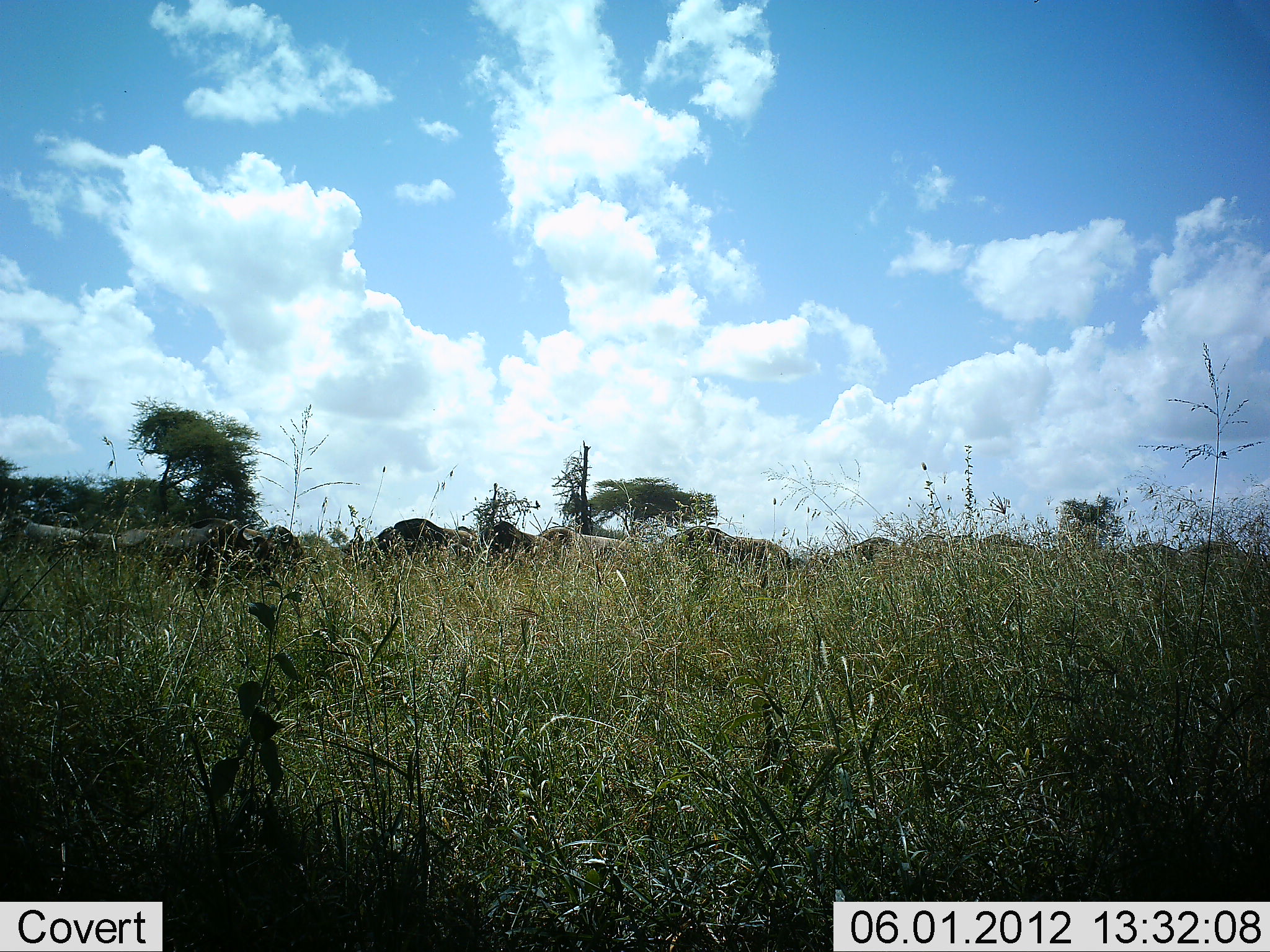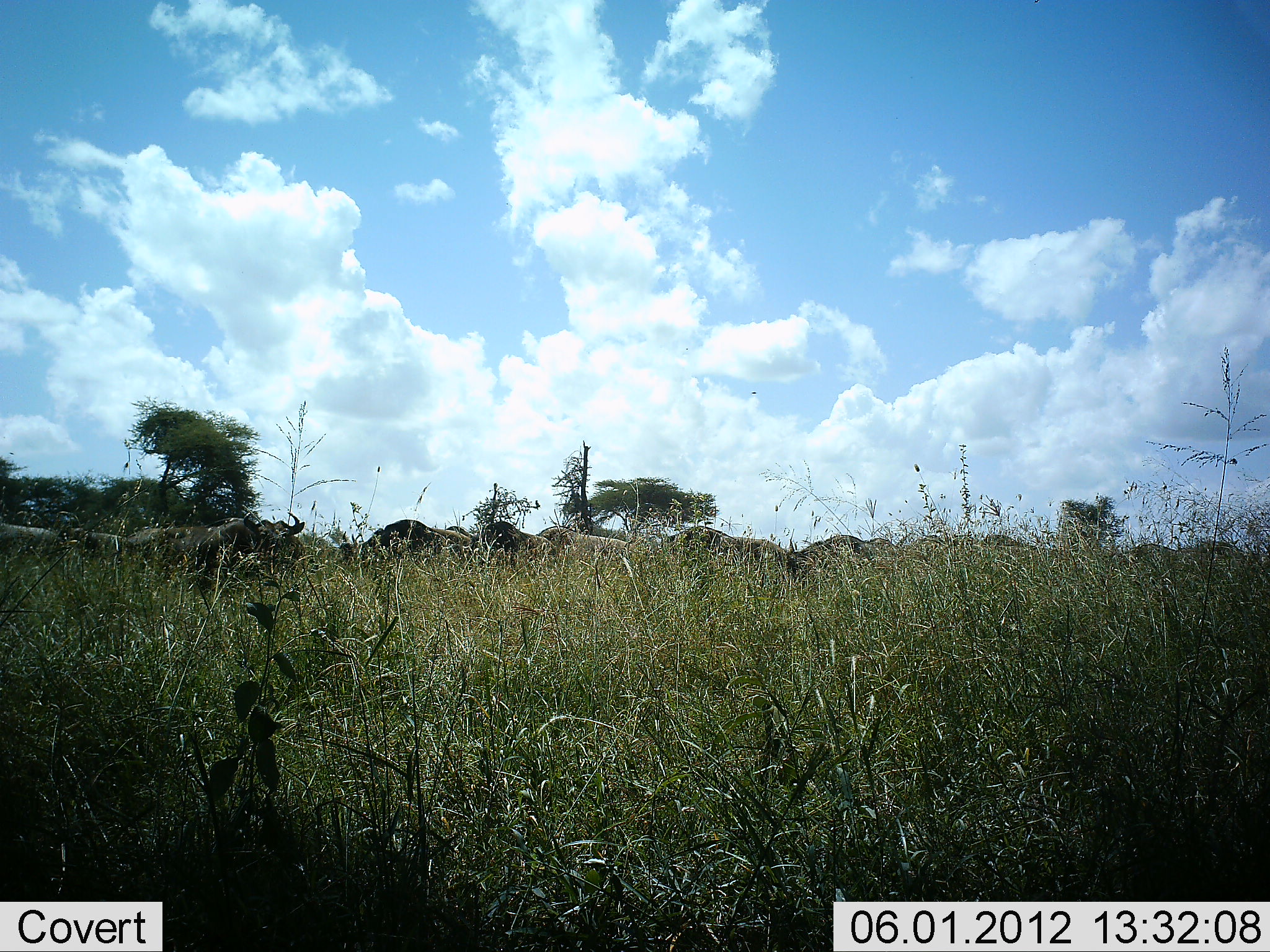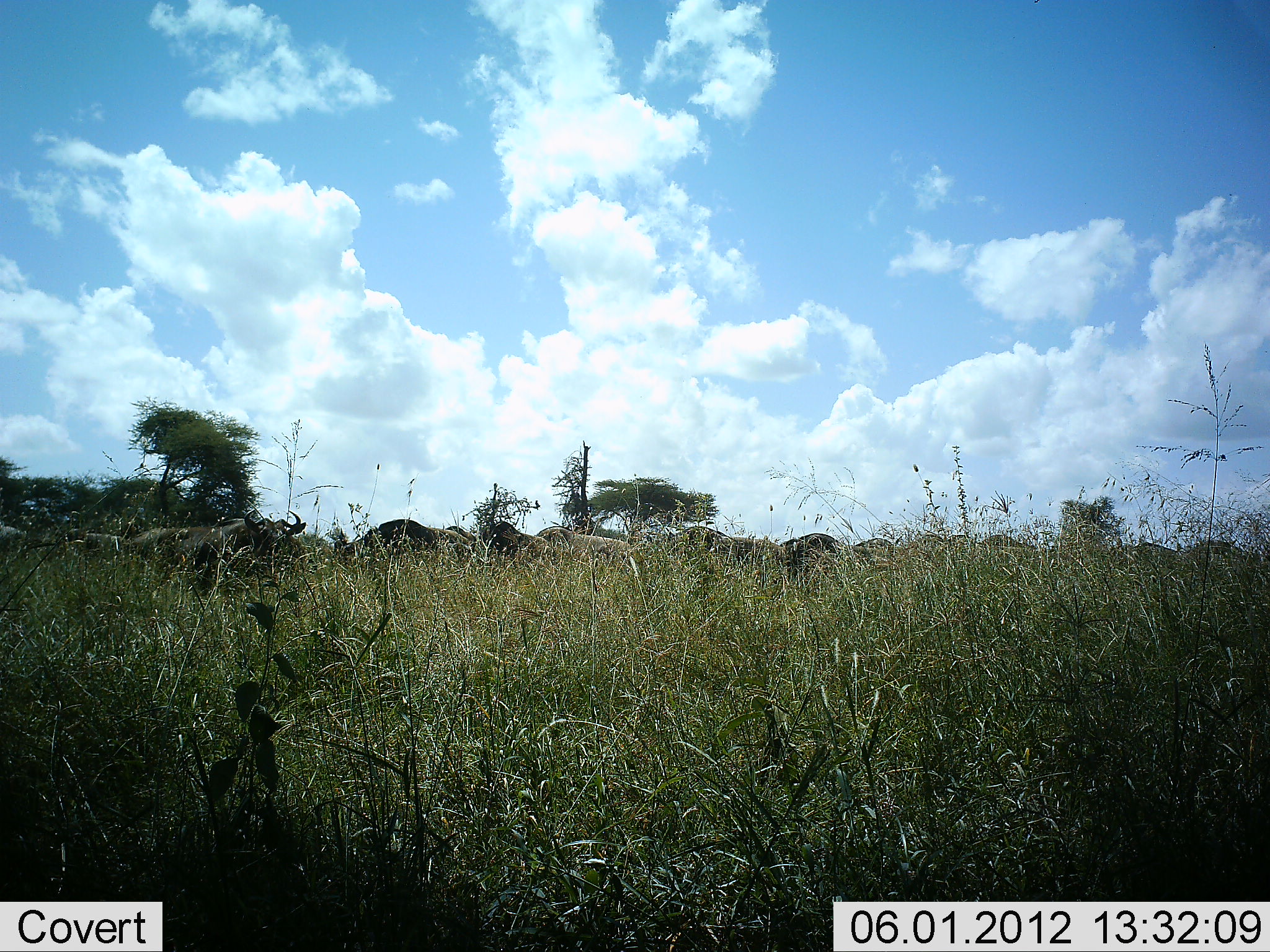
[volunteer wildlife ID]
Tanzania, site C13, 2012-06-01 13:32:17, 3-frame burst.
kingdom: Animalia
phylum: Chordata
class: Mammalia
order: Artiodactyla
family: Bovidae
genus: Connochaetes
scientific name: Connochaetes taurinus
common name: blue wildebeest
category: wildebeest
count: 11-50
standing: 30%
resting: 10%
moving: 60%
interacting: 0%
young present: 0%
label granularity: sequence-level